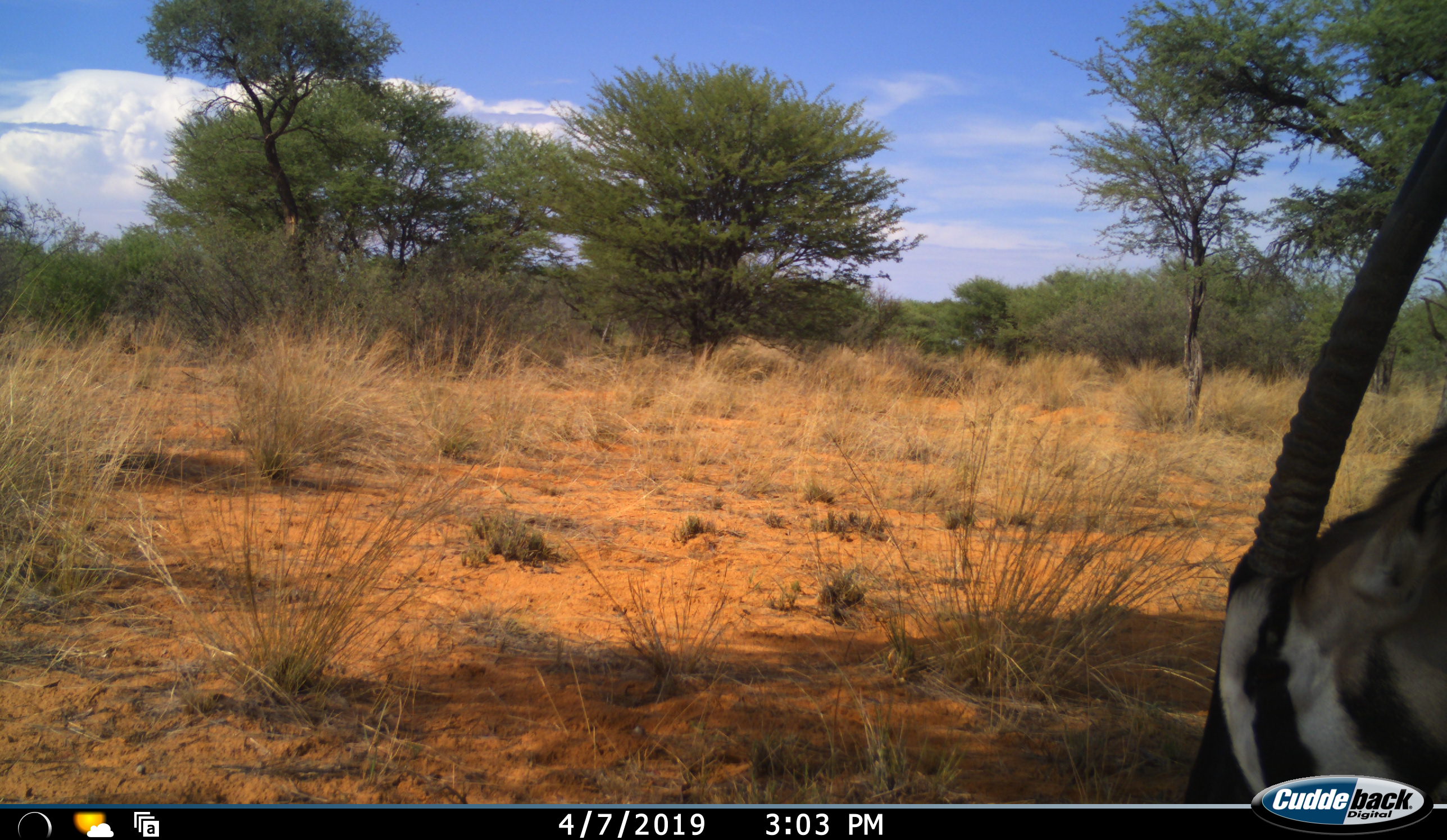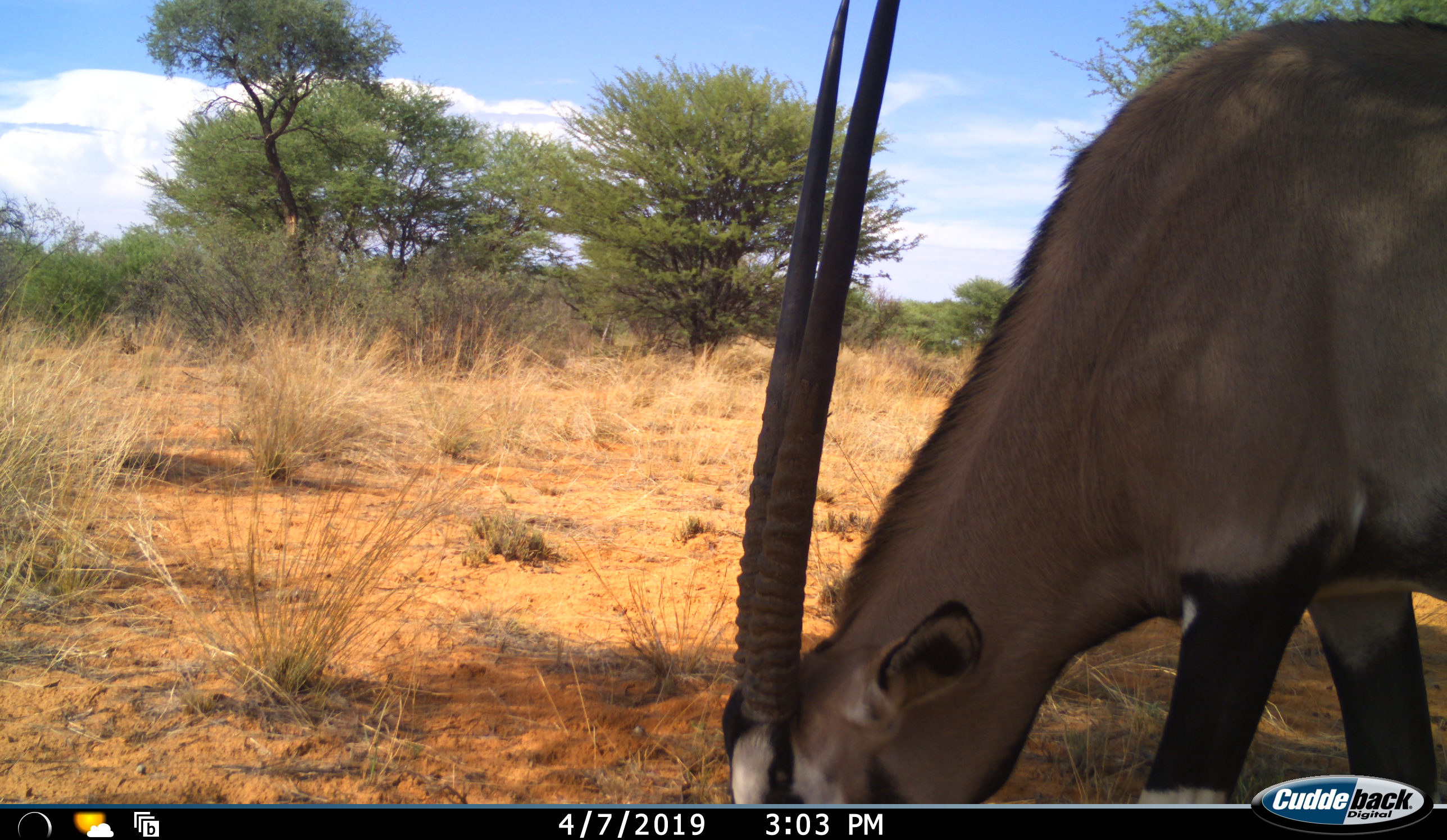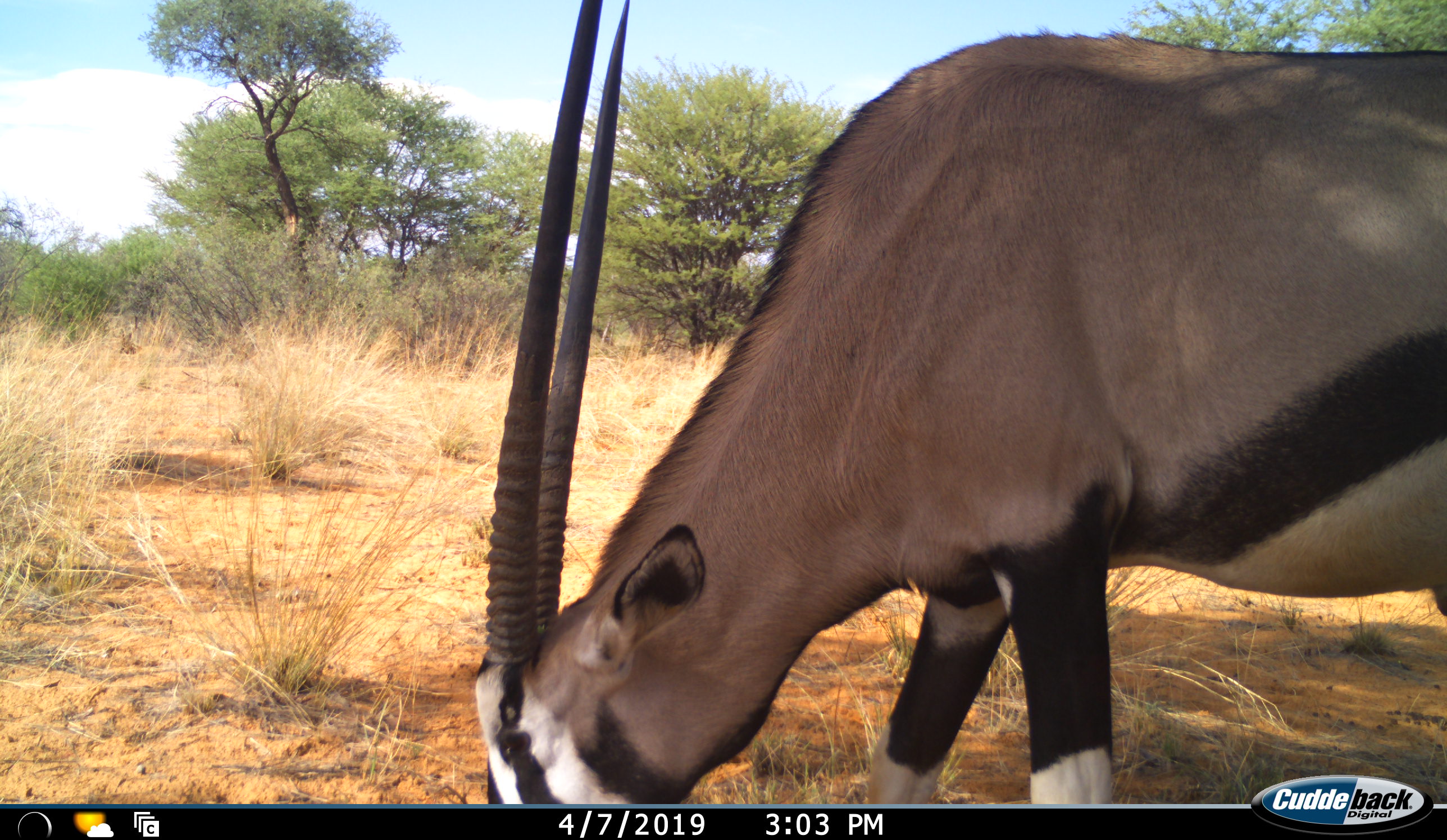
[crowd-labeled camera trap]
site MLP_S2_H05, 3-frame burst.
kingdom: Animalia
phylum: Chordata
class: Mammalia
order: Artiodactyla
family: Bovidae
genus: Oryx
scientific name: Oryx gazella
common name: gemsbok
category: oryx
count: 1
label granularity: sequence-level